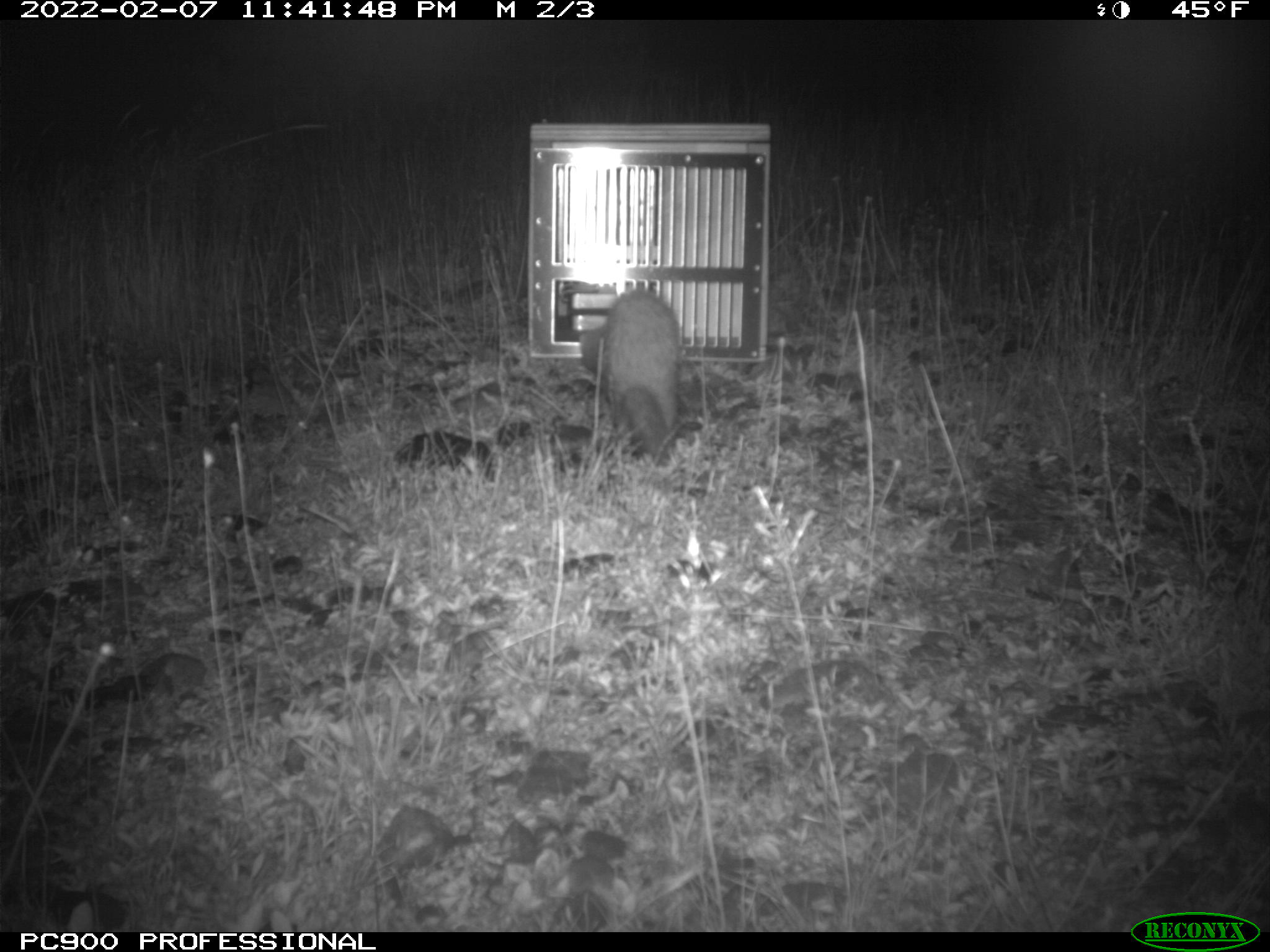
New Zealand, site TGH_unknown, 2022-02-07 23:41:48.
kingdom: Animalia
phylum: Chordata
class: Mammalia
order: Carnivora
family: Mustelidae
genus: Mustela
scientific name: Mustela furo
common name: ferret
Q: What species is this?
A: Ferret (Mustela furo).